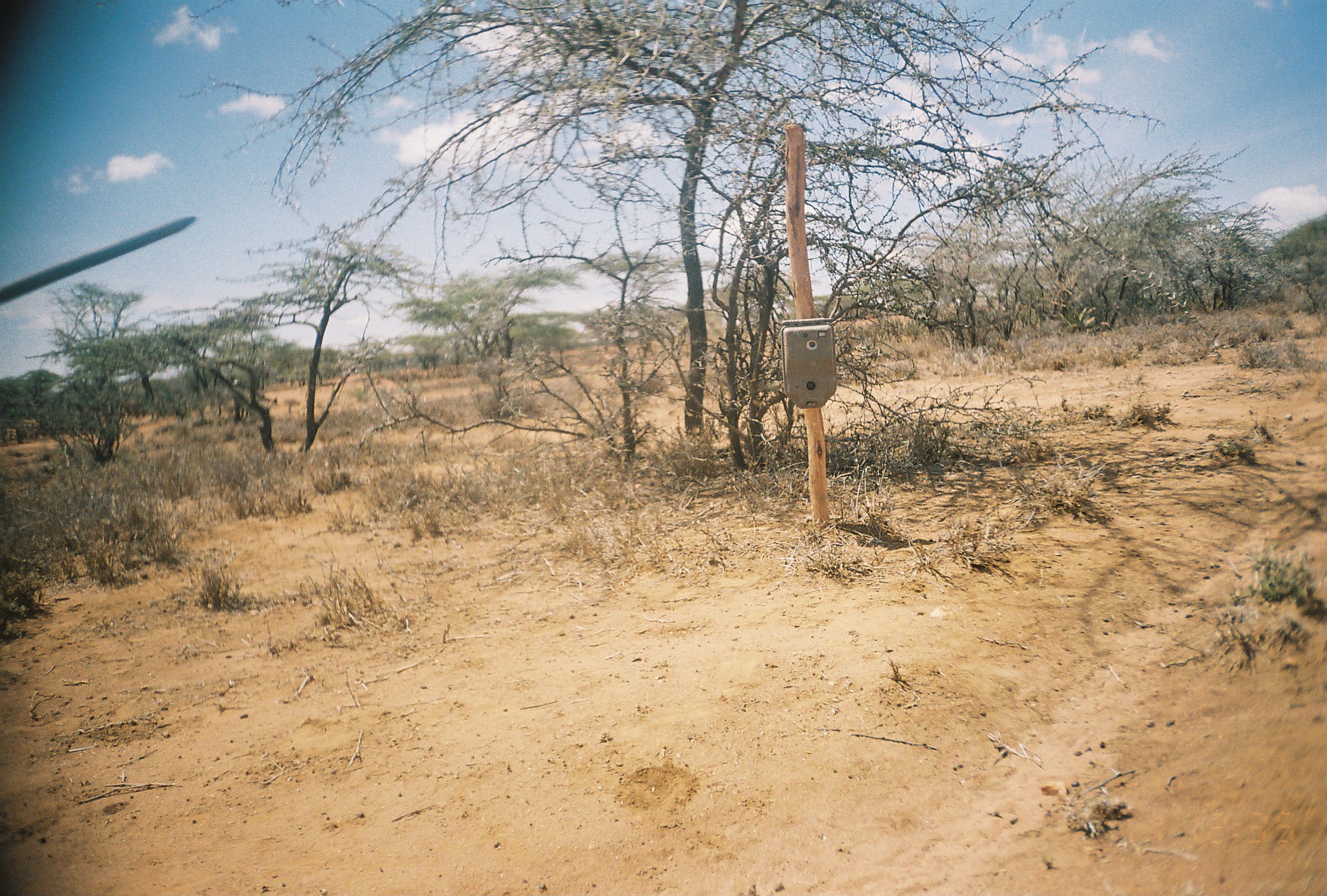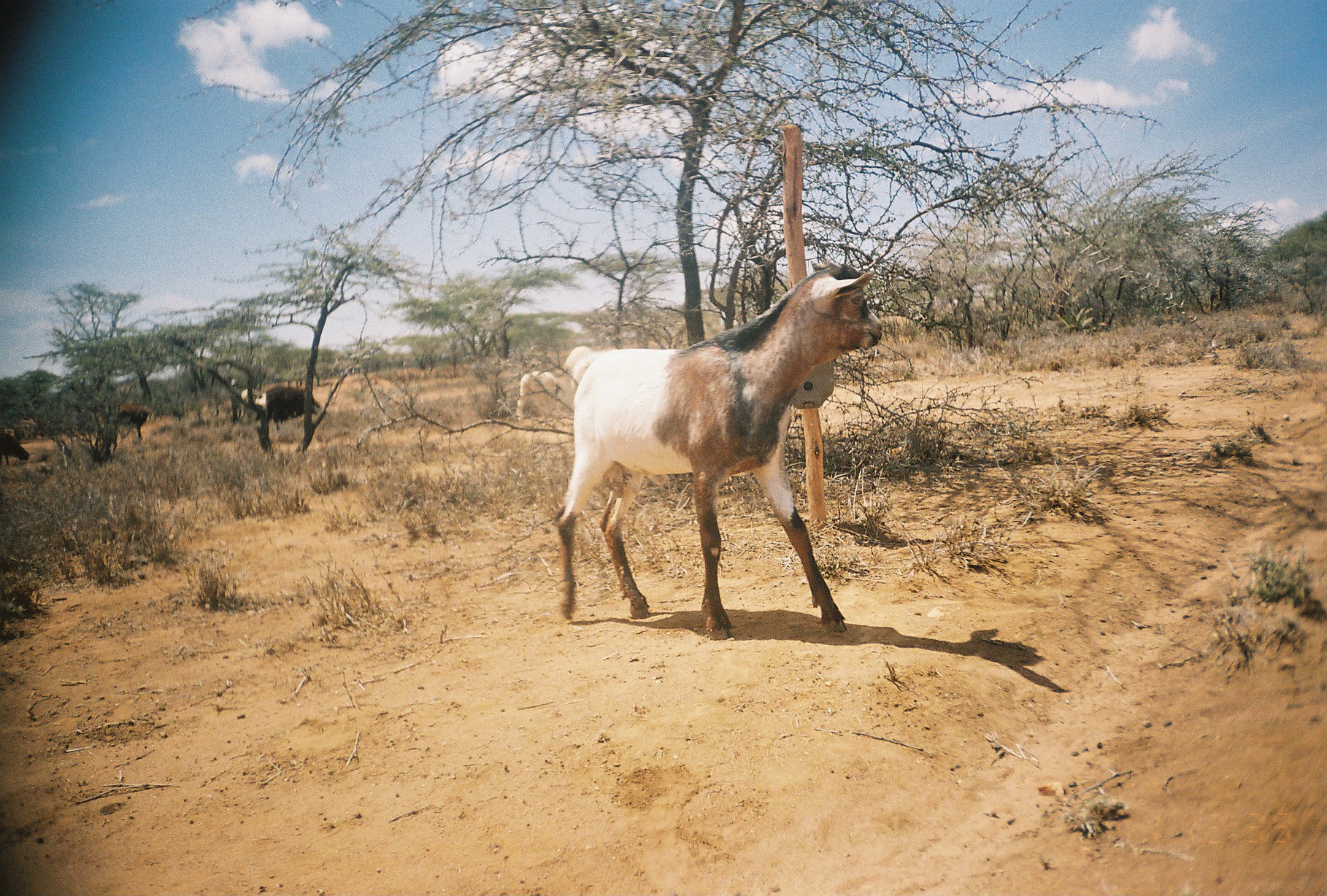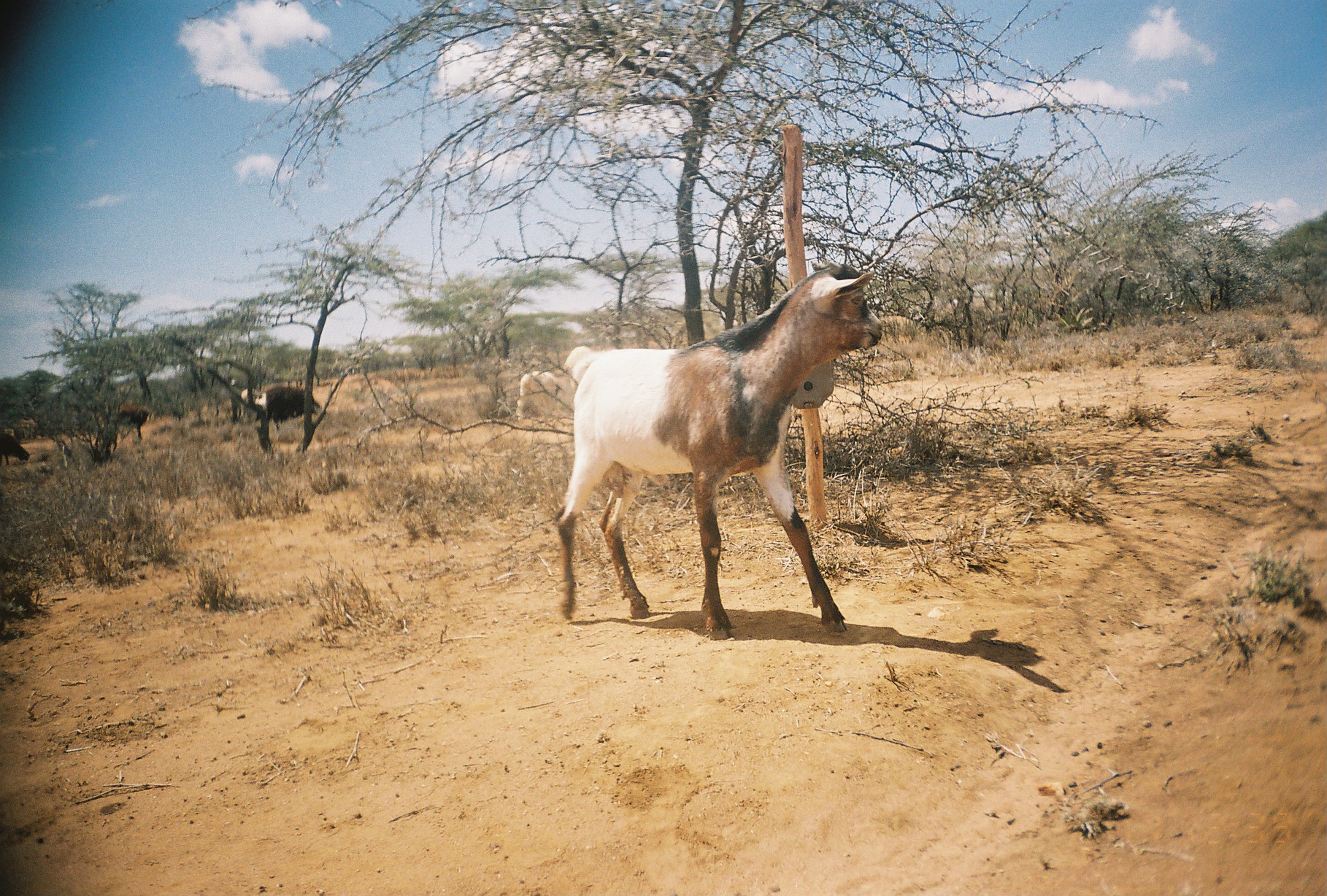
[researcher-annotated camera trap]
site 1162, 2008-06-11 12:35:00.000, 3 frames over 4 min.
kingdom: Animalia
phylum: Chordata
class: Mammalia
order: Artiodactyla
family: Bovidae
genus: Ovis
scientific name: Ovis aries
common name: domestic sheep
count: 7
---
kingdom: Animalia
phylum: Chordata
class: Mammalia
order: Artiodactyla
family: Bovidae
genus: Capra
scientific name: Capra aegagrus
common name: wild goat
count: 1